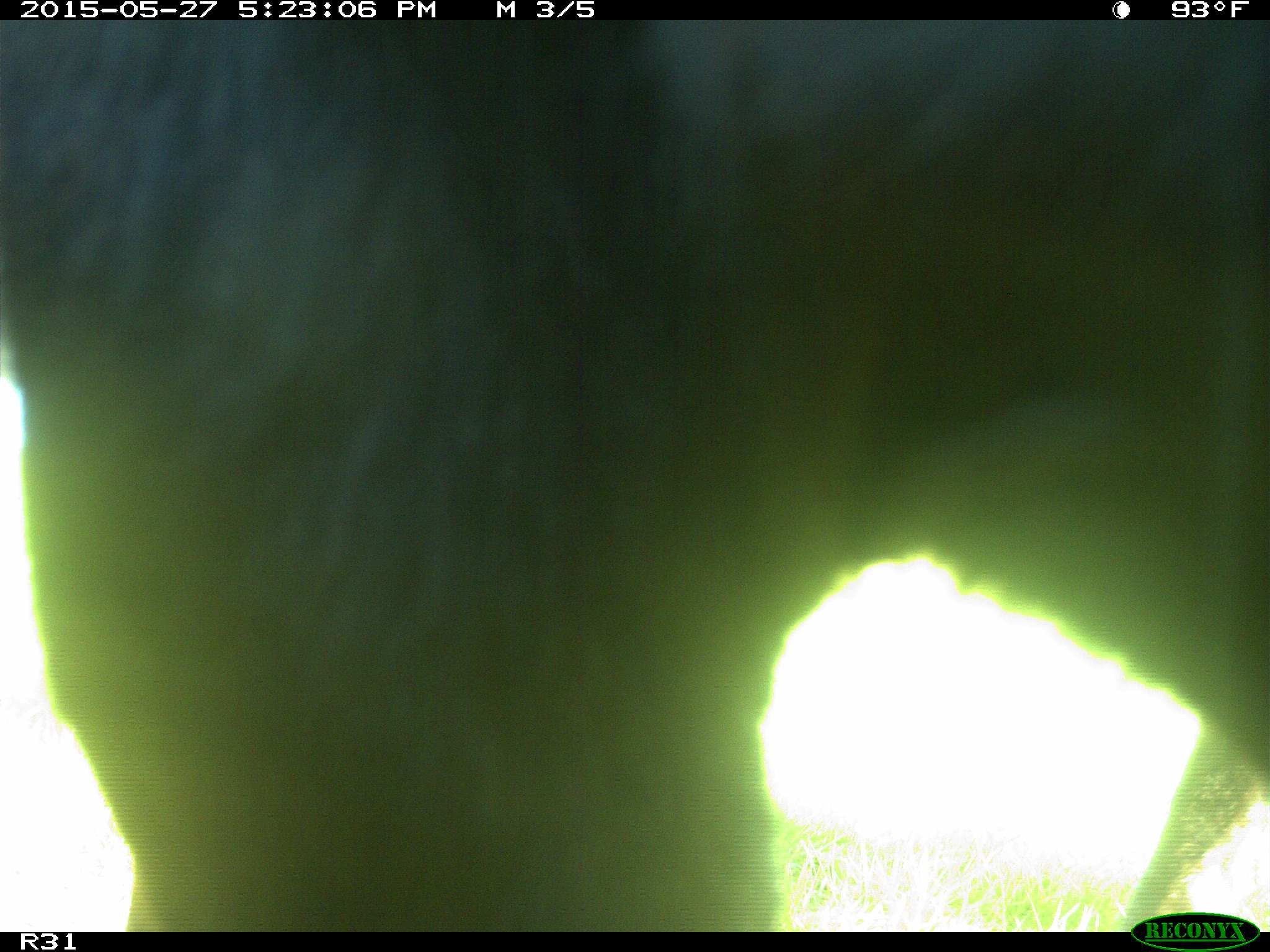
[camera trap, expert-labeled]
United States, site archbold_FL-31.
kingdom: Animalia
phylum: Chordata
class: Mammalia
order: Artiodactyla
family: Bovidae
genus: Bos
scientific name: Bos taurus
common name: domestic cow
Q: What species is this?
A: Bos taurus (domestic cow).